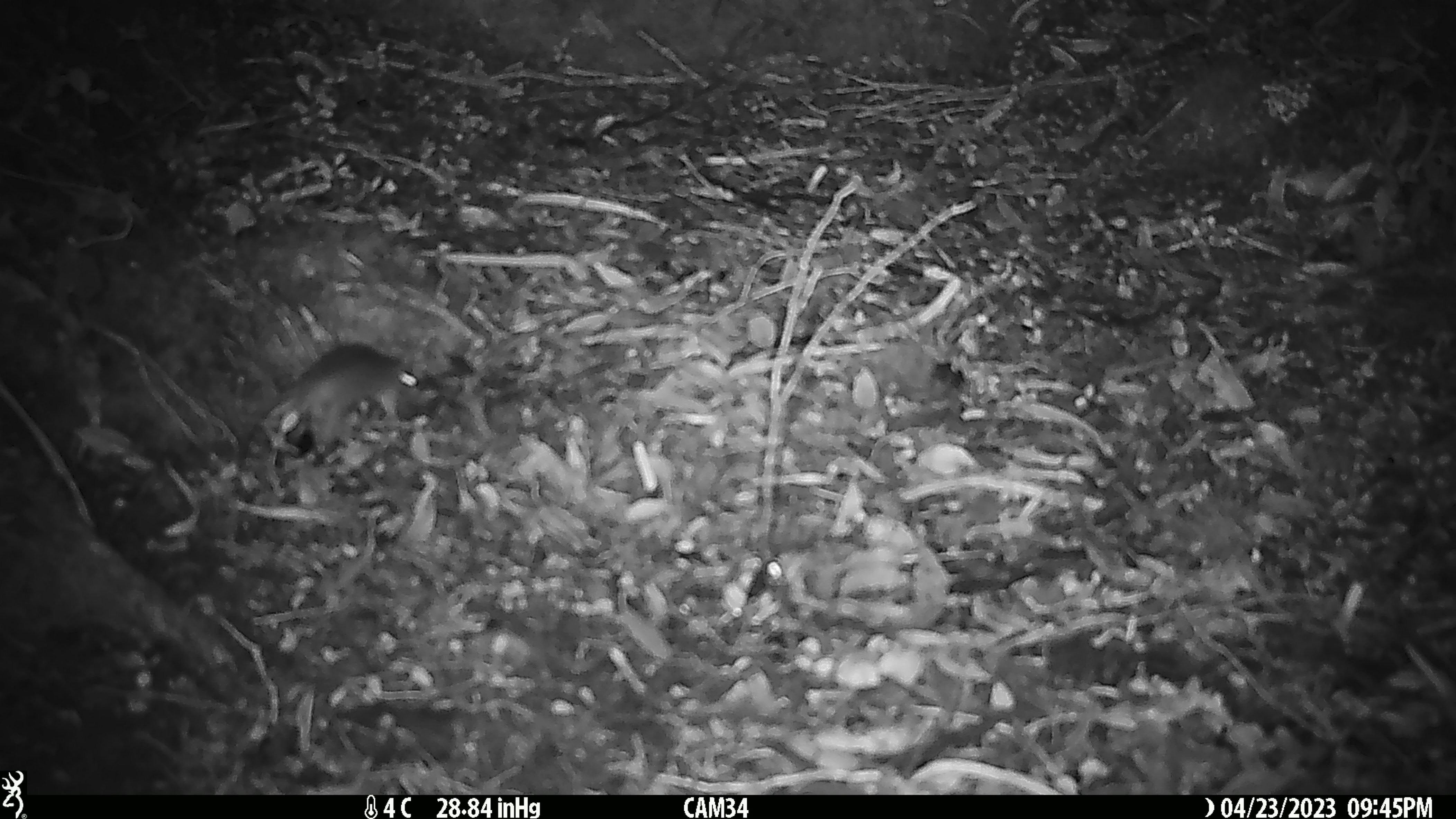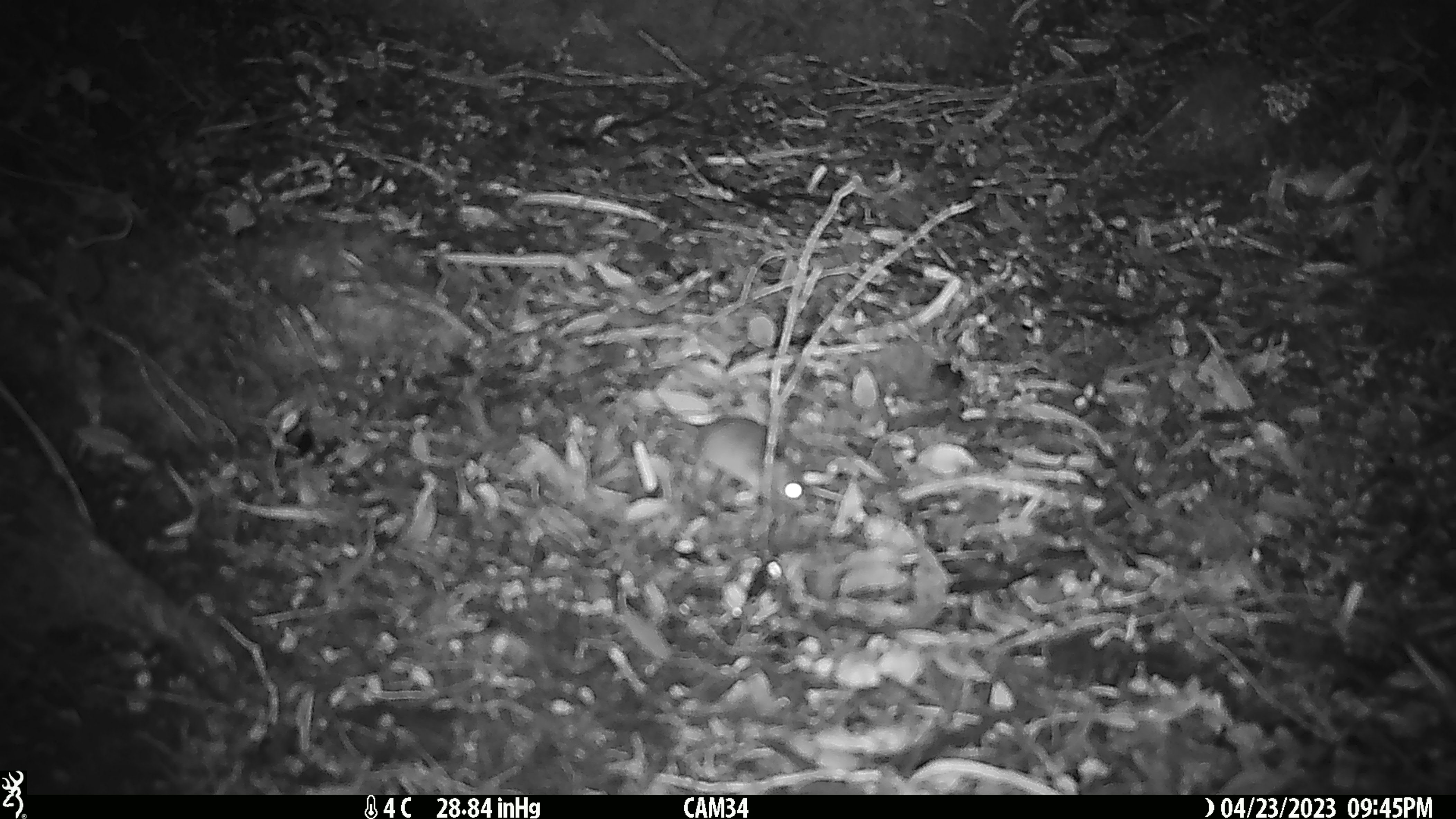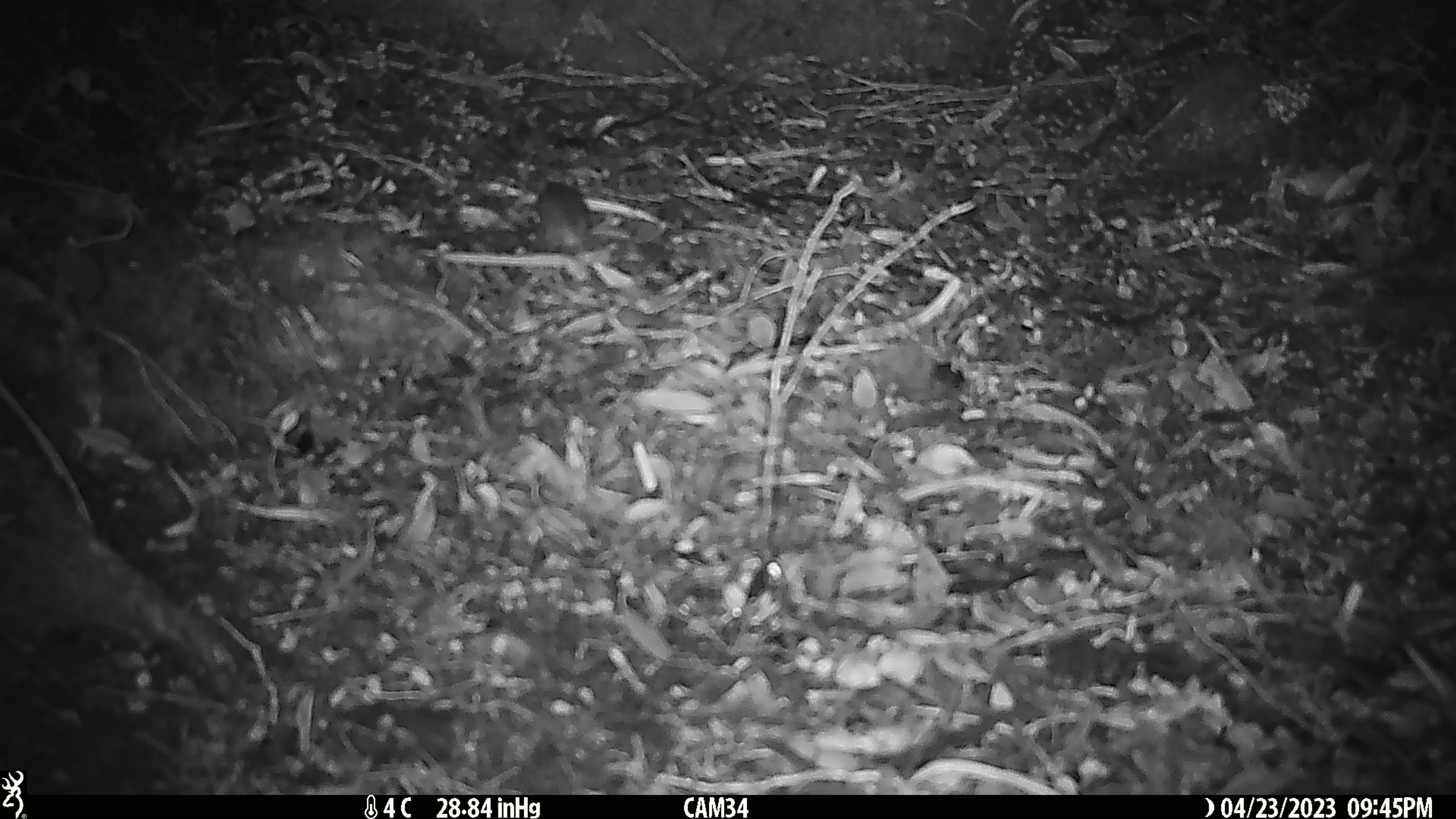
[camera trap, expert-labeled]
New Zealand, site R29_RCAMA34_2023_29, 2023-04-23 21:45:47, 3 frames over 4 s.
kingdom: Animalia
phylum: Chordata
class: Mammalia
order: Rodentia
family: Muridae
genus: Mus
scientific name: Mus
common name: mouse